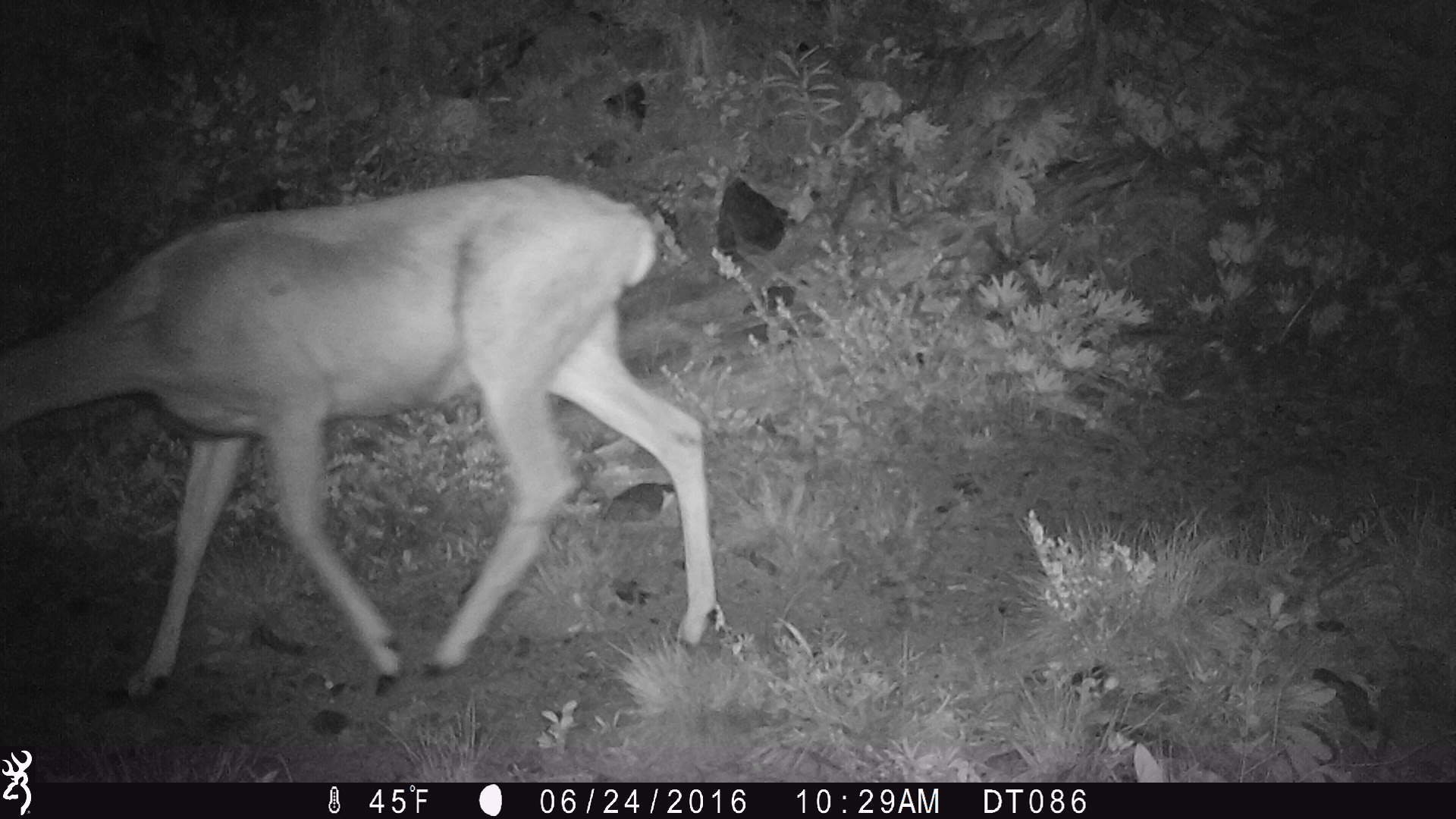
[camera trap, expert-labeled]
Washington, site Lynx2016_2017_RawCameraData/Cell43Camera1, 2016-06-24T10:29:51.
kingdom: Animalia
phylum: Chordata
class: Mammalia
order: Artiodactyla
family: Cervidae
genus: Odocoileus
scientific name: Odocoileus hemionus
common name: mule deer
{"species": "Odocoileus hemionus (mule deer)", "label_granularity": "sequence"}